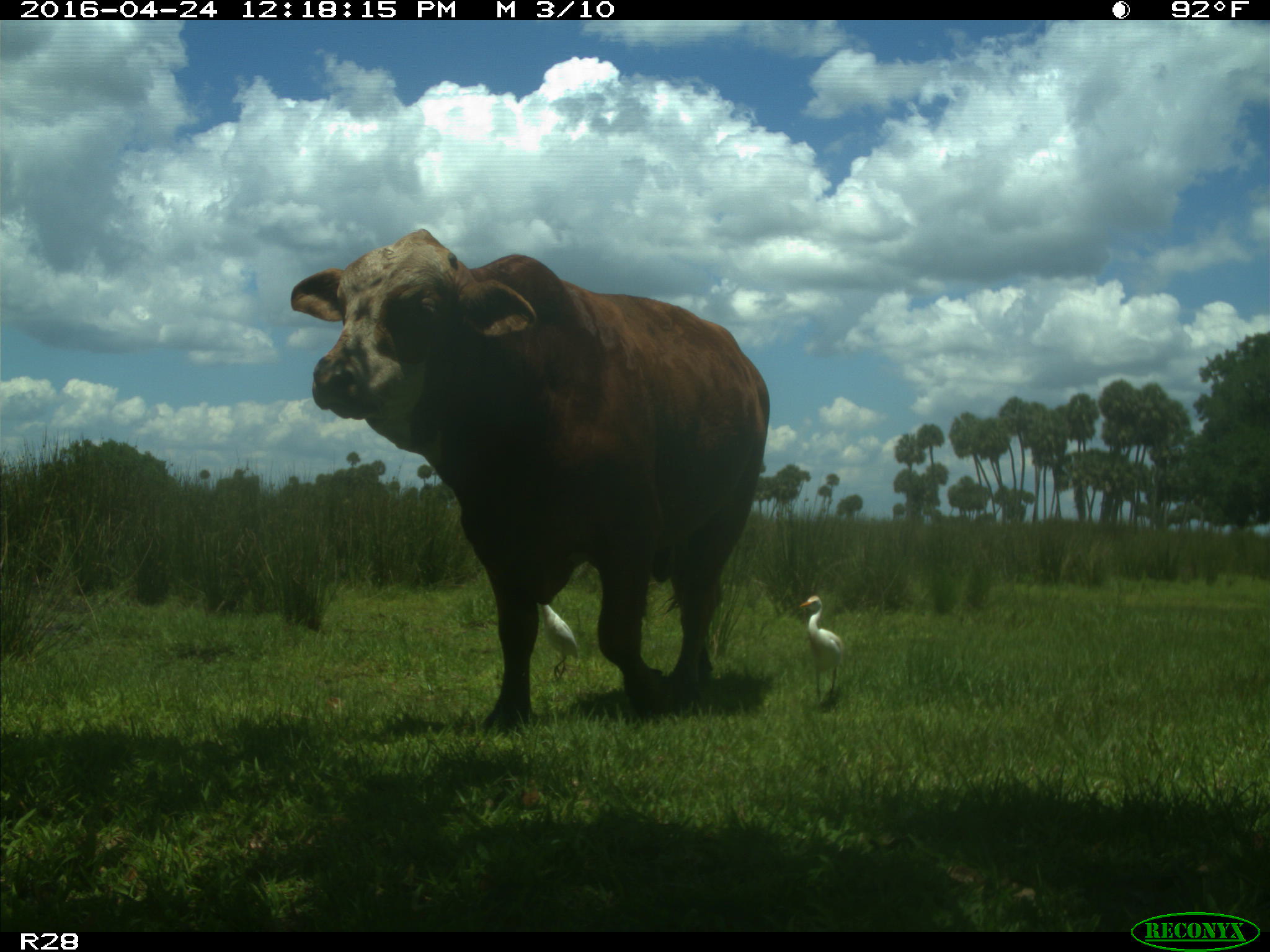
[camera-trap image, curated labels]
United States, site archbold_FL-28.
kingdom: Animalia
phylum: Chordata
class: Mammalia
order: Artiodactyla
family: Bovidae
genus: Bos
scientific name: Bos taurus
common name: domestic cow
Bos taurus (domestic cow).